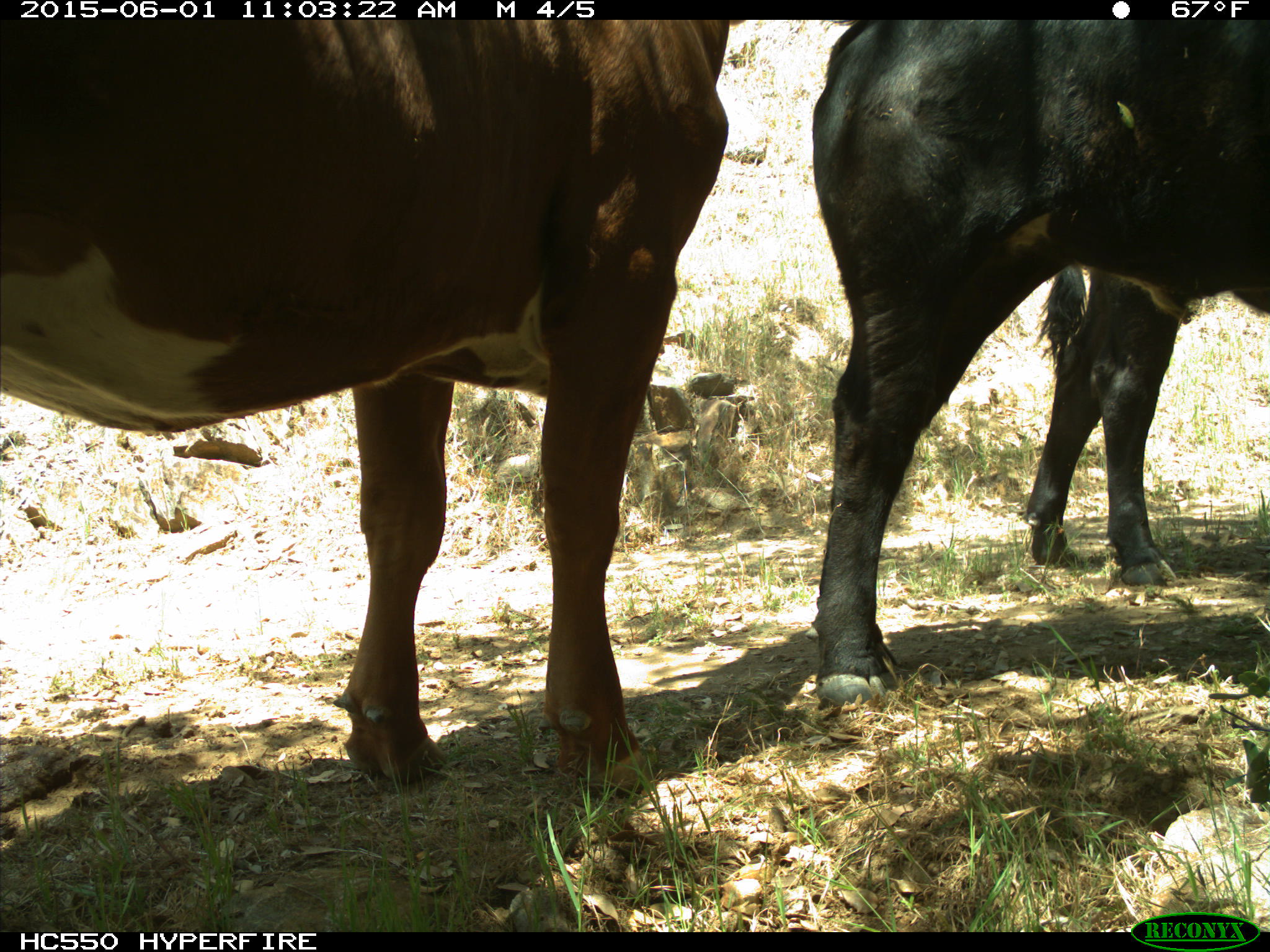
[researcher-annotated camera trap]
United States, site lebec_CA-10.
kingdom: Animalia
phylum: Chordata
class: Mammalia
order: Artiodactyla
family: Bovidae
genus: Bos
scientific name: Bos taurus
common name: domestic cow